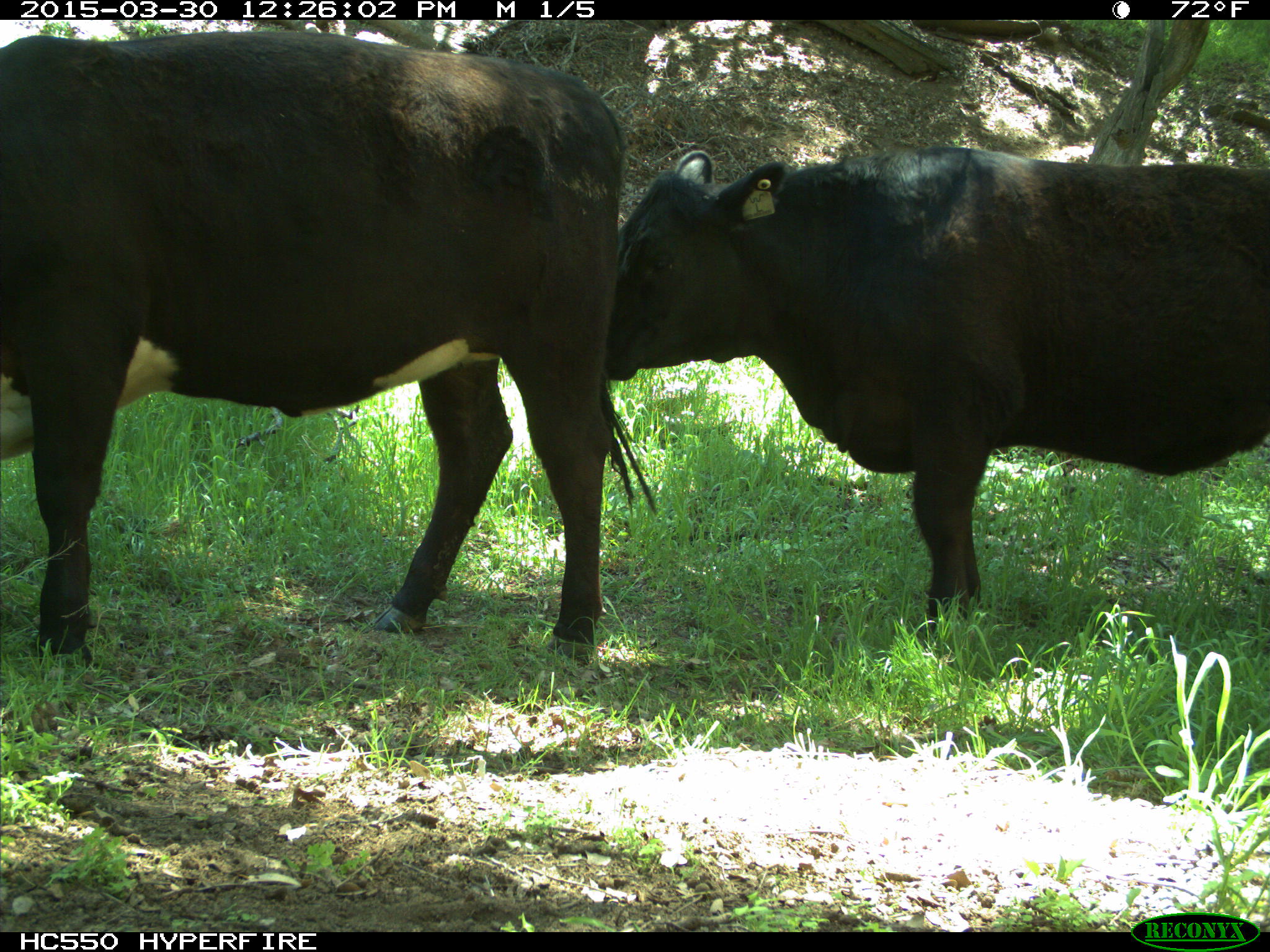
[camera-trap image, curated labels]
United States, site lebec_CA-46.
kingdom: Animalia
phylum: Chordata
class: Mammalia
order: Artiodactyla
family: Bovidae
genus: Bos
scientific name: Bos taurus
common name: domestic cow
Bos taurus (domestic cow).